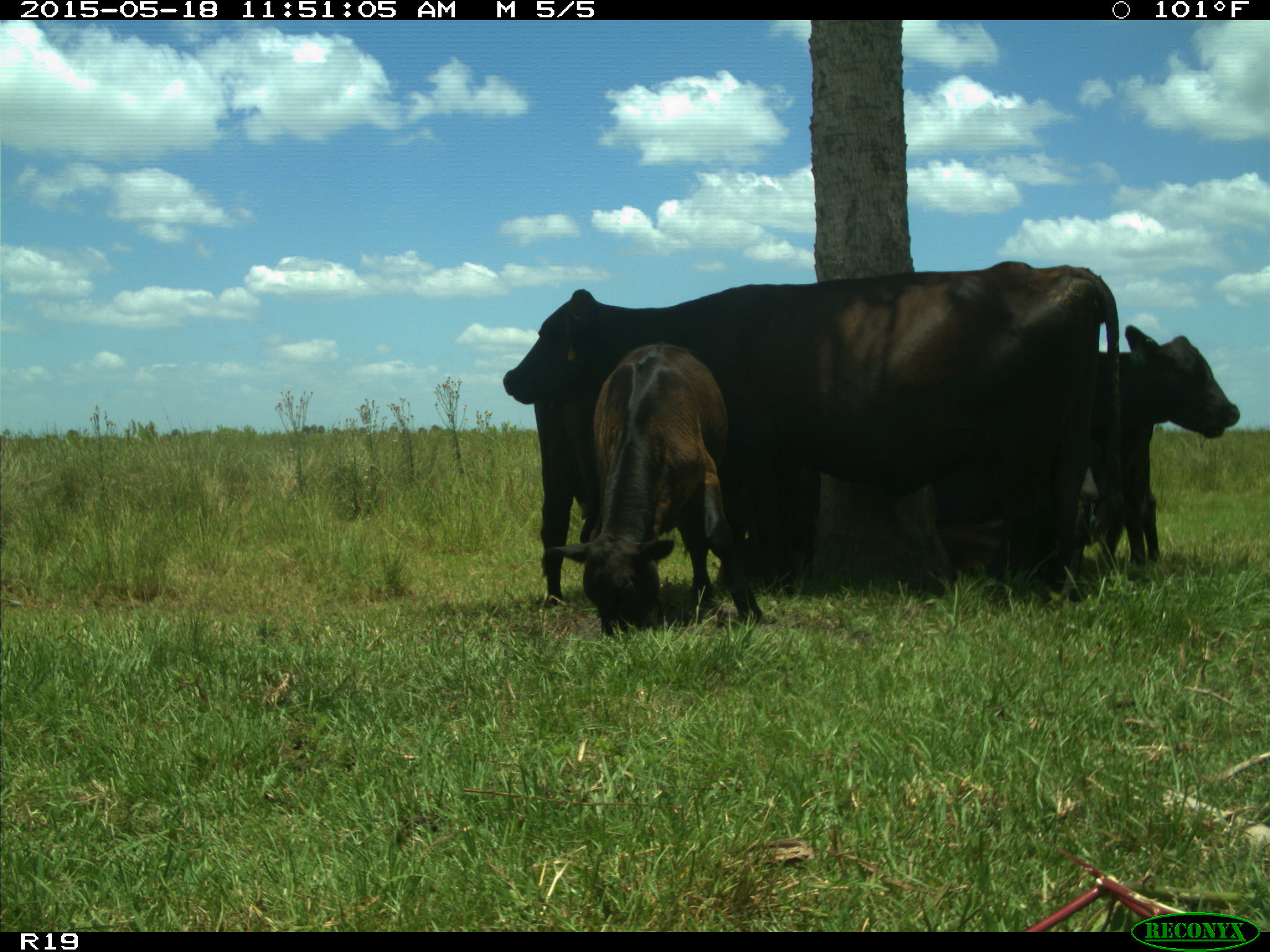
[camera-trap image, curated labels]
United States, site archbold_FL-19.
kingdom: Animalia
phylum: Chordata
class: Mammalia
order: Artiodactyla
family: Bovidae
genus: Bos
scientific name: Bos taurus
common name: domestic cow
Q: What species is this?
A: Bos taurus (domestic cow).